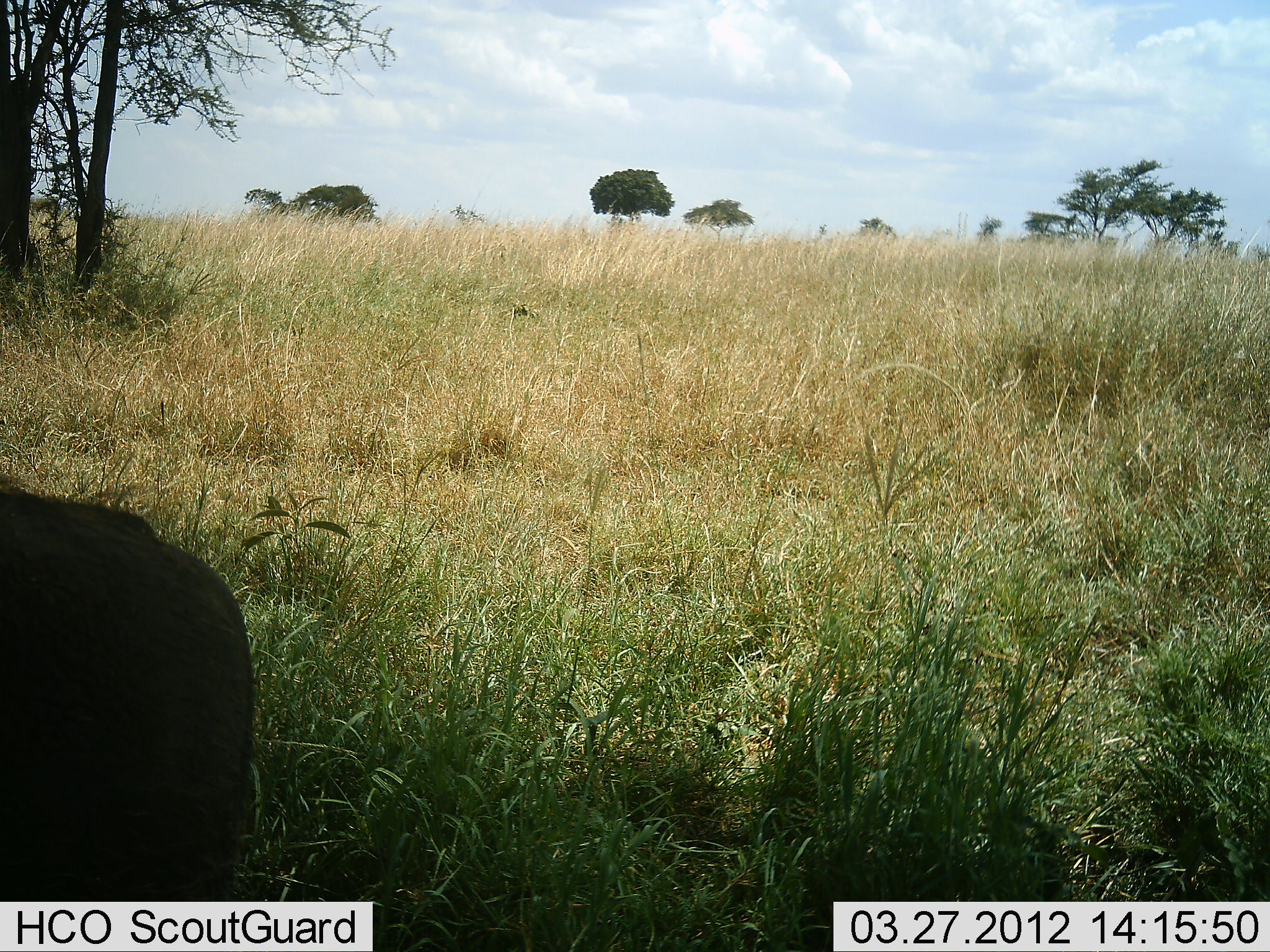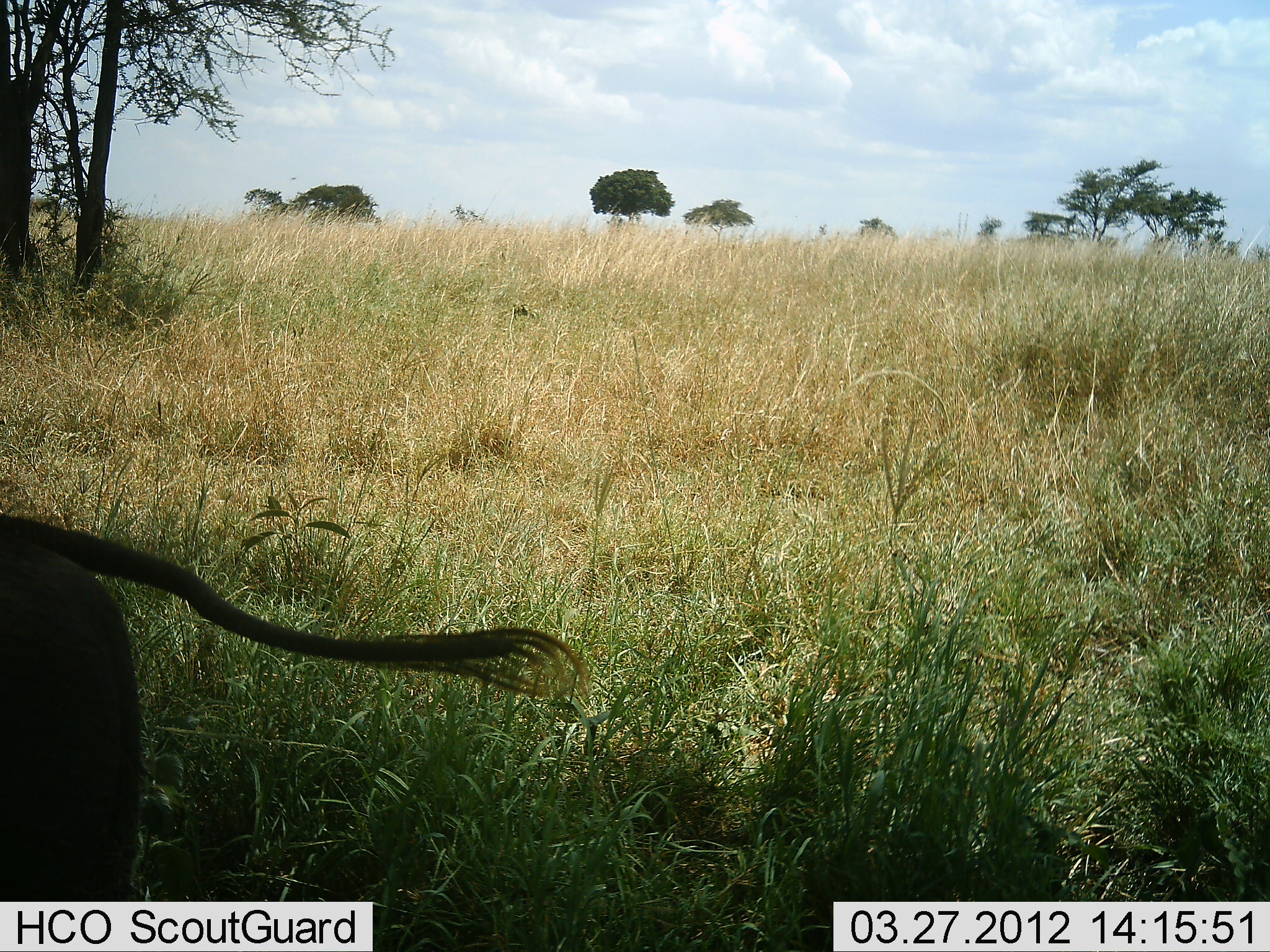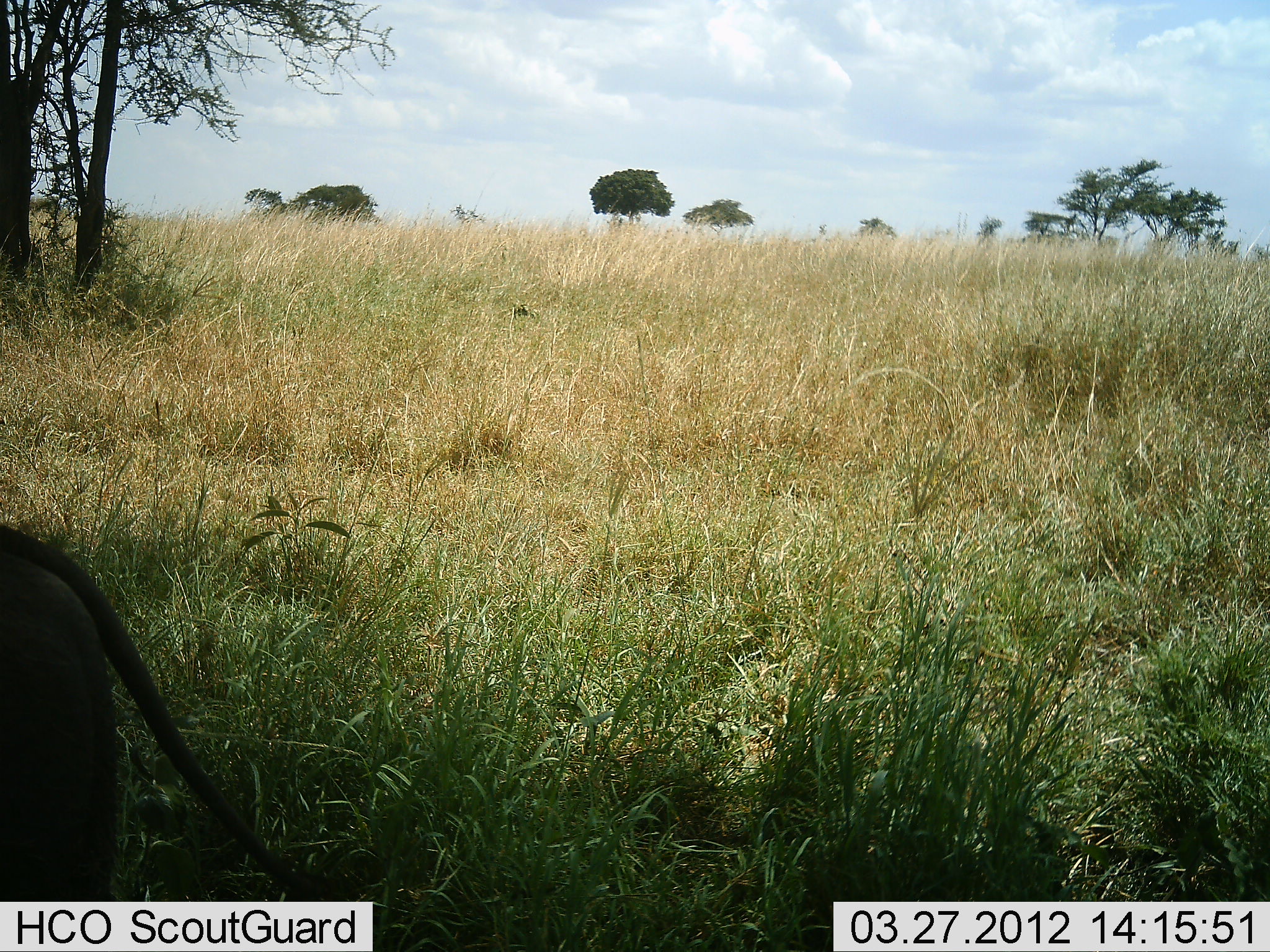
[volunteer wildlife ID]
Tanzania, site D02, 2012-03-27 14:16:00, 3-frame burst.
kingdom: Animalia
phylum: Chordata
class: Mammalia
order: Artiodactyla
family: Suidae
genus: Phacochoerus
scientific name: Phacochoerus africanus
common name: warthog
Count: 1.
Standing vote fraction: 75%.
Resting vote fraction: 0%.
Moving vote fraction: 25%.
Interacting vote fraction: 0%.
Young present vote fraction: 0%.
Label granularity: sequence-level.